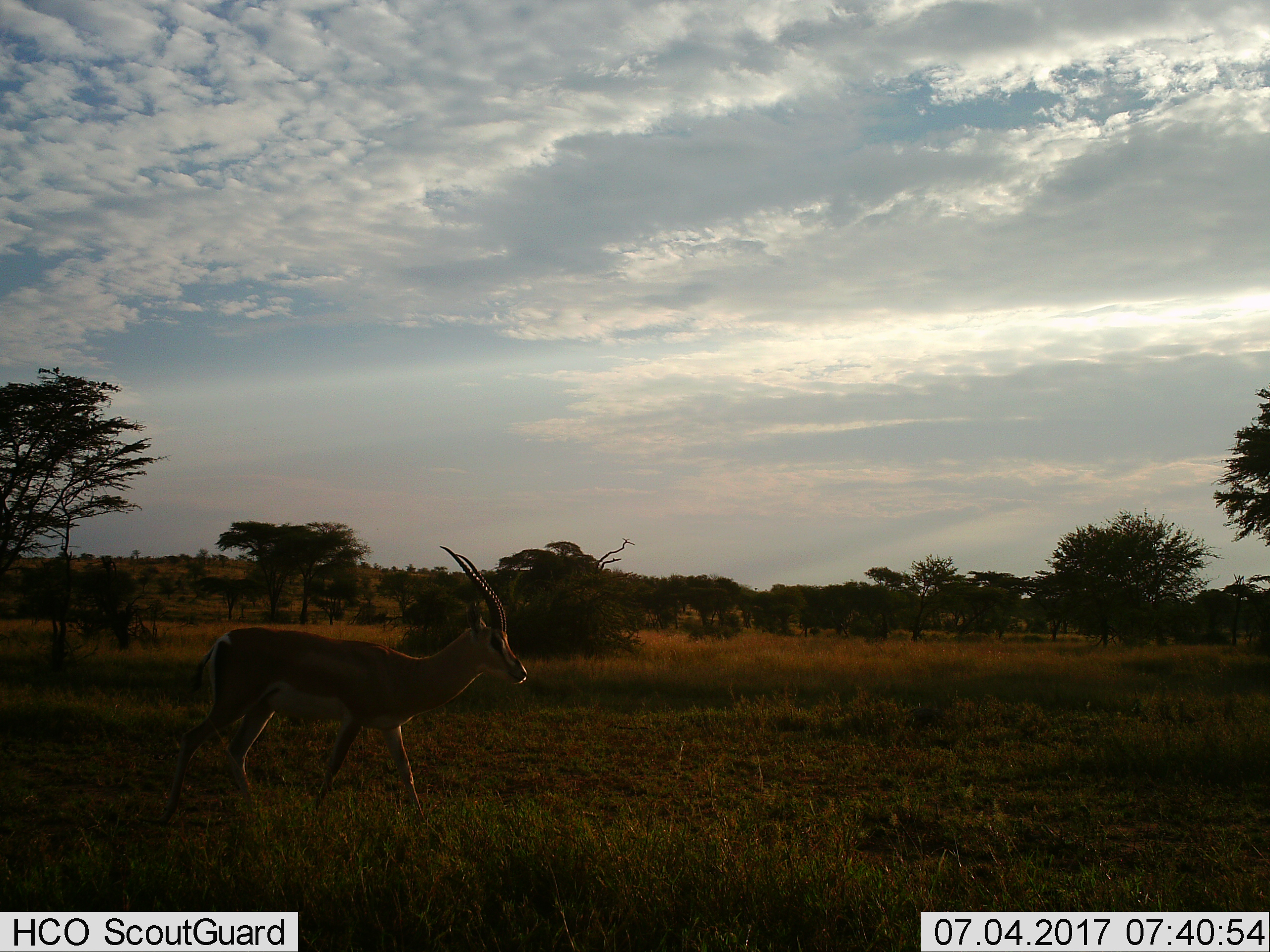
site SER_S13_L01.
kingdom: Animalia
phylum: Chordata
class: Mammalia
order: Artiodactyla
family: Bovidae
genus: Nanger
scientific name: Nanger granti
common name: grant's gazelle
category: gazellegrants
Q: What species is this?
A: Gazellegrants (grant's gazelle) (Nanger granti).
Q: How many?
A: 1.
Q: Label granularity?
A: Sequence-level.